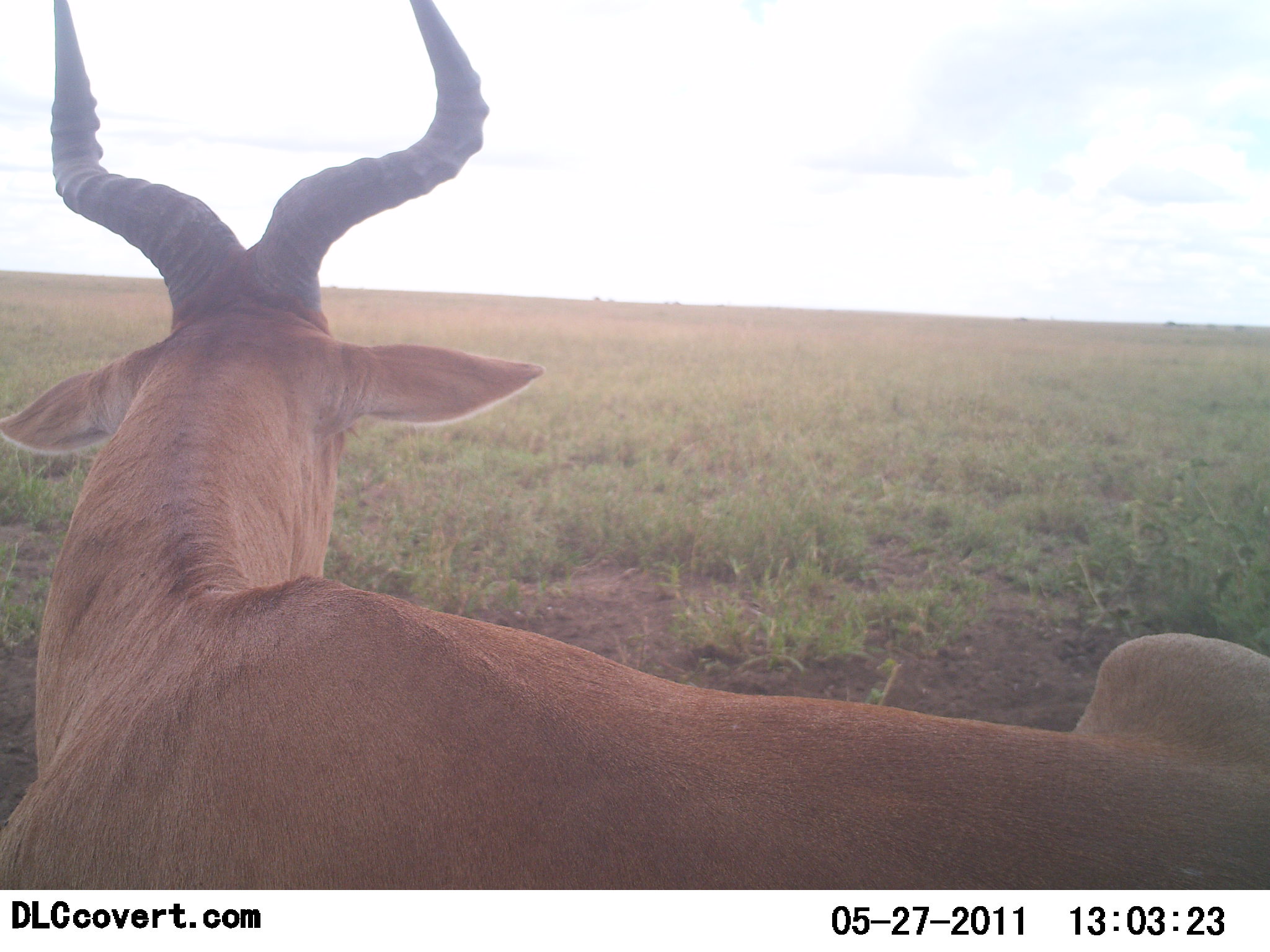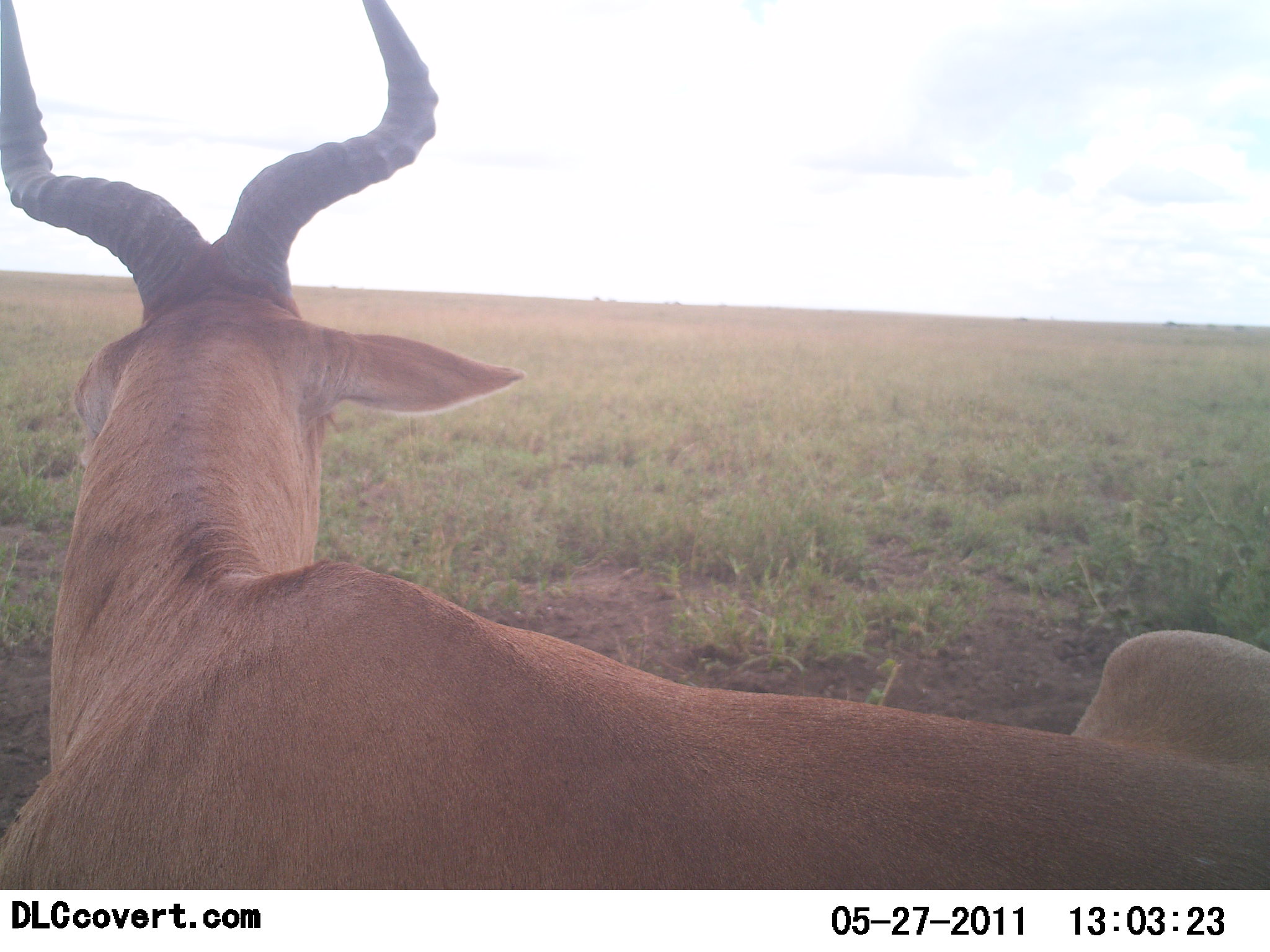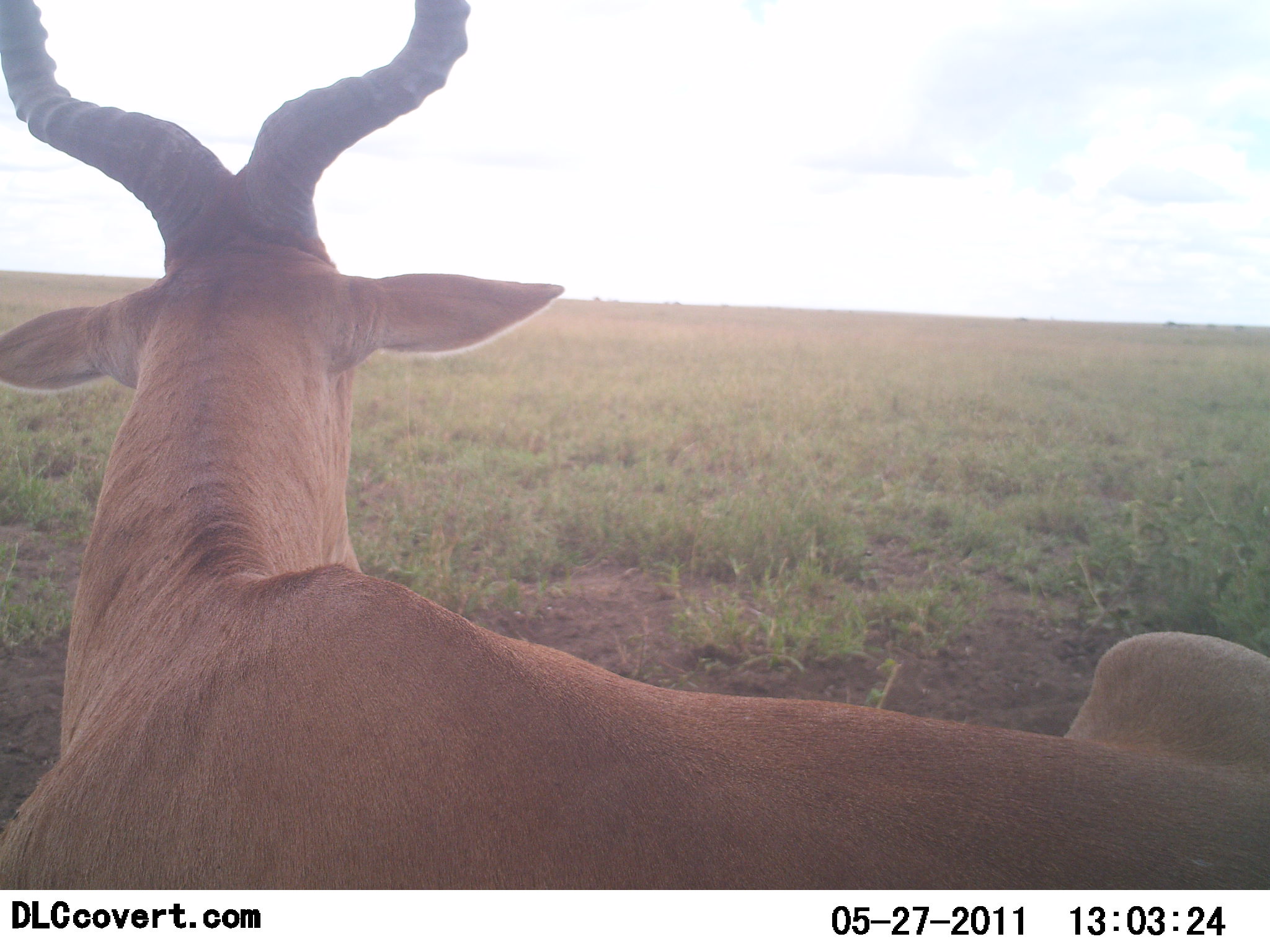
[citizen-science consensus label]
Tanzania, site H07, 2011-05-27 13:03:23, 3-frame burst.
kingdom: Animalia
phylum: Chordata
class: Mammalia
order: Artiodactyla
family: Bovidae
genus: Alcelaphus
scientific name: Alcelaphus buselaphus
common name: hartebeest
Hartebeest (Alcelaphus buselaphus), count 1. Behavior (volunteer vote fractions): standing 27%, resting 73%, moving 0%, interacting 0%. Young present (vote fraction): 0%. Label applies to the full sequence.